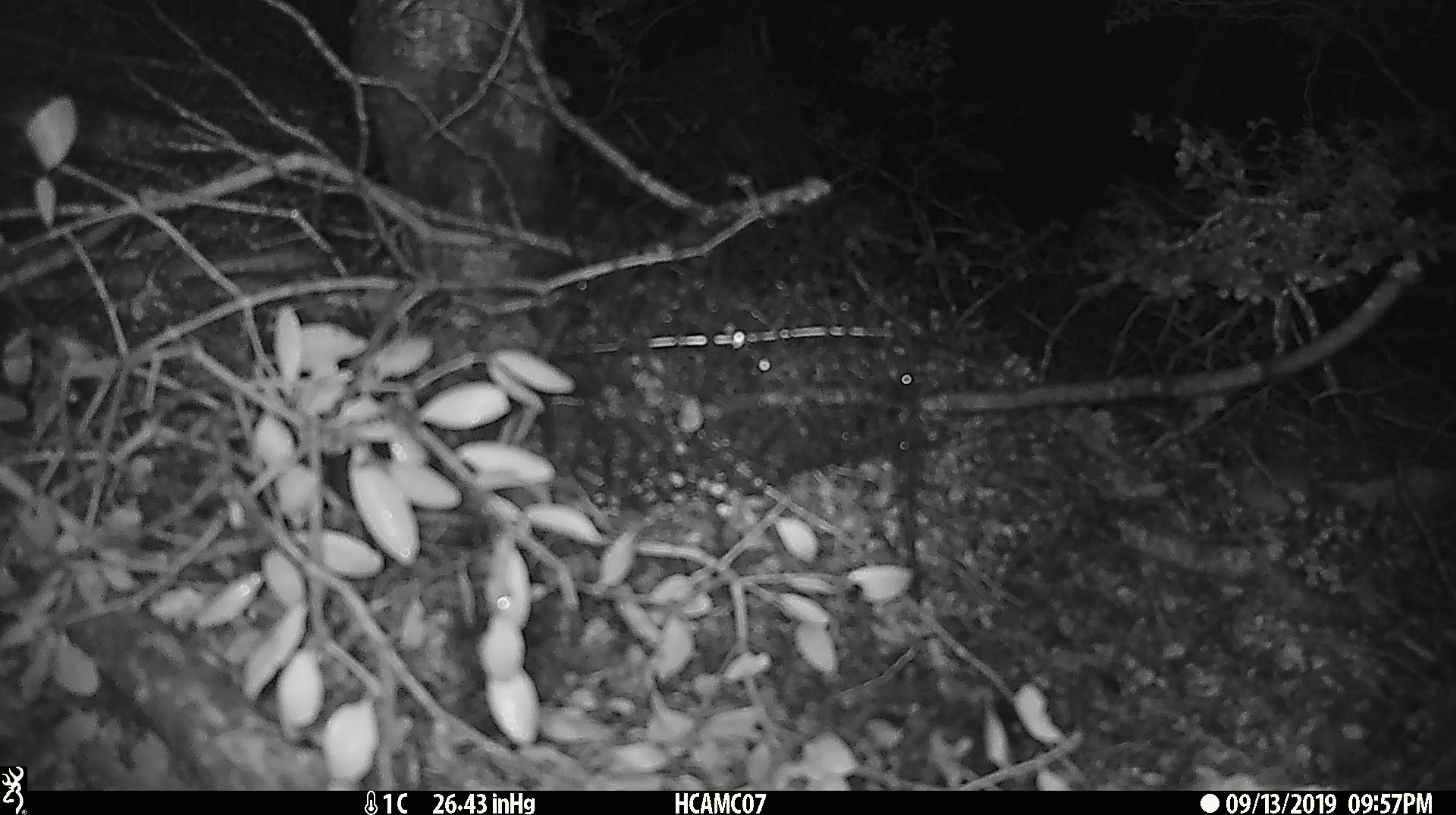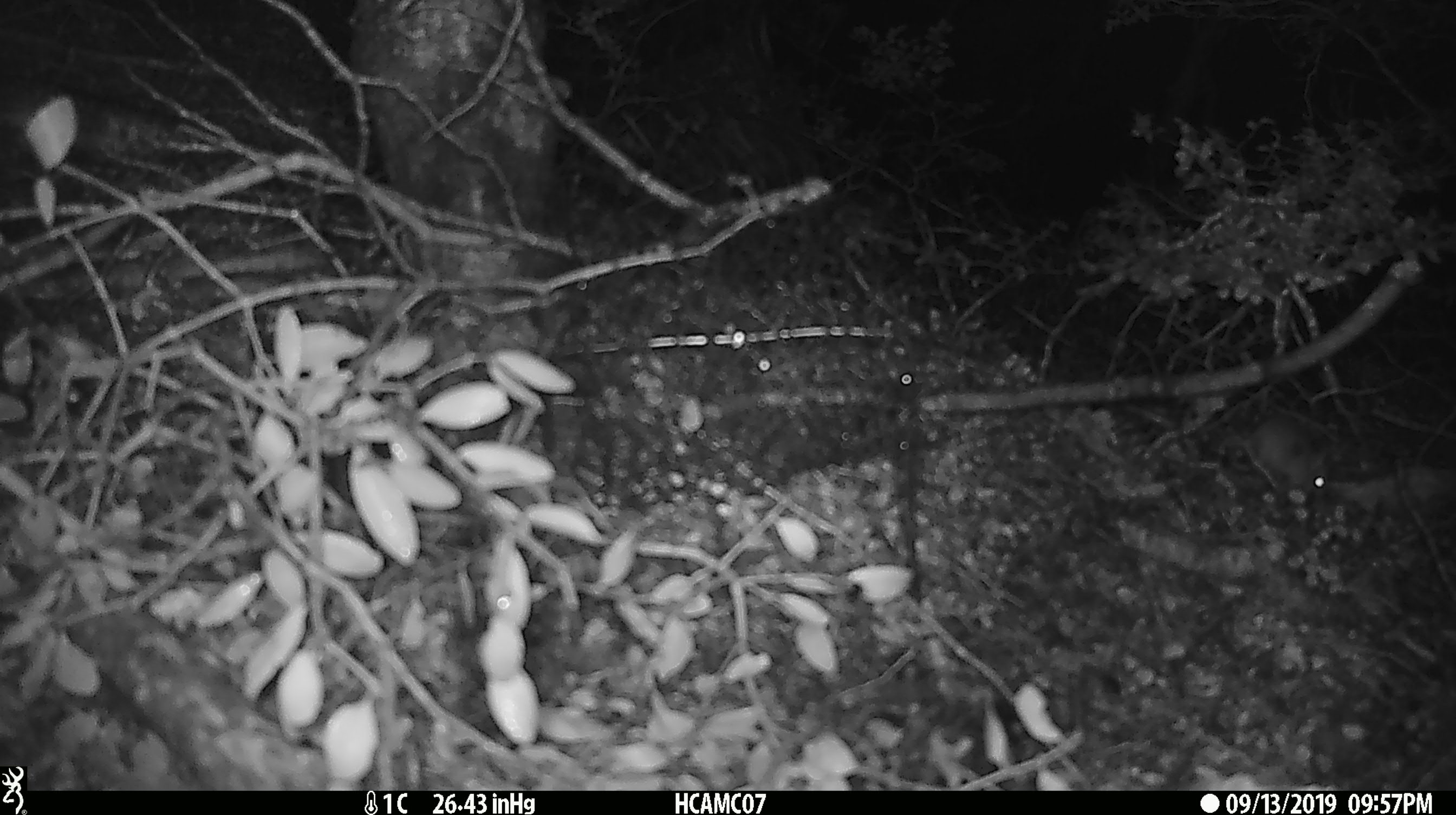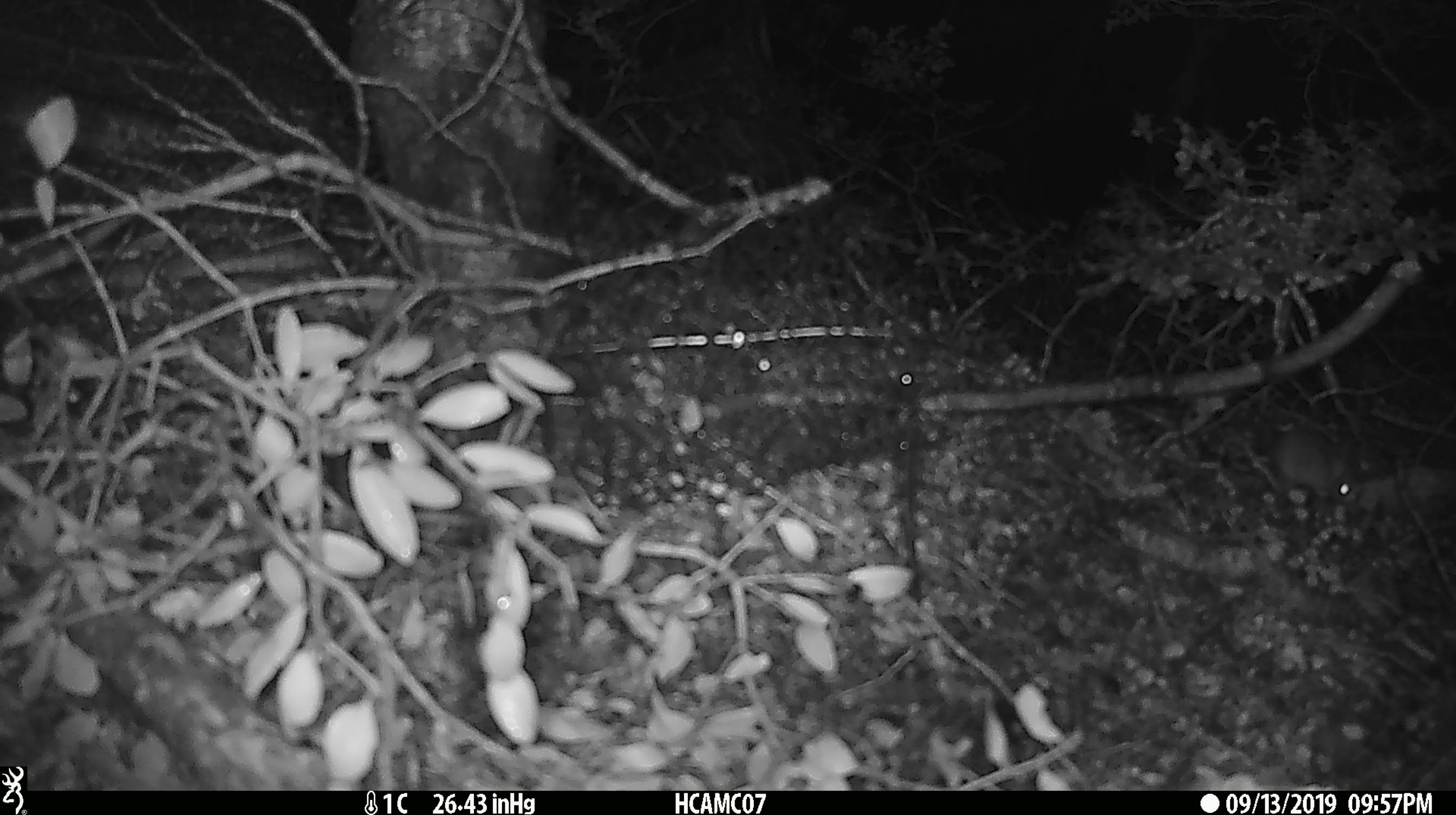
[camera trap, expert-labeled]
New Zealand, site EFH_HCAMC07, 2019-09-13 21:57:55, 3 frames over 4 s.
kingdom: Animalia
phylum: Chordata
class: Mammalia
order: Rodentia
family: Muridae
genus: Mus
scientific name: Mus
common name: mouse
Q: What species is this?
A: Mouse (Mus).